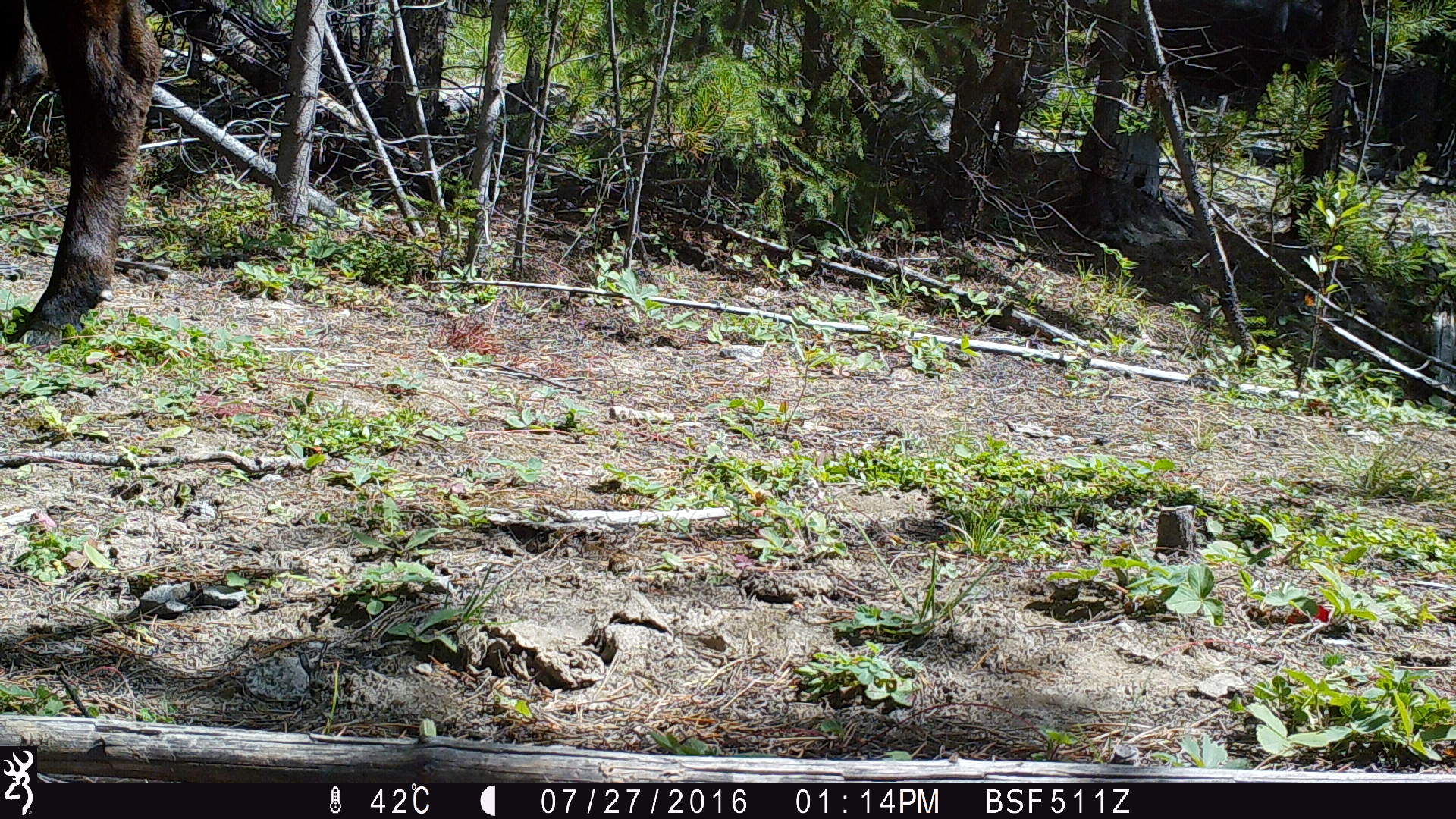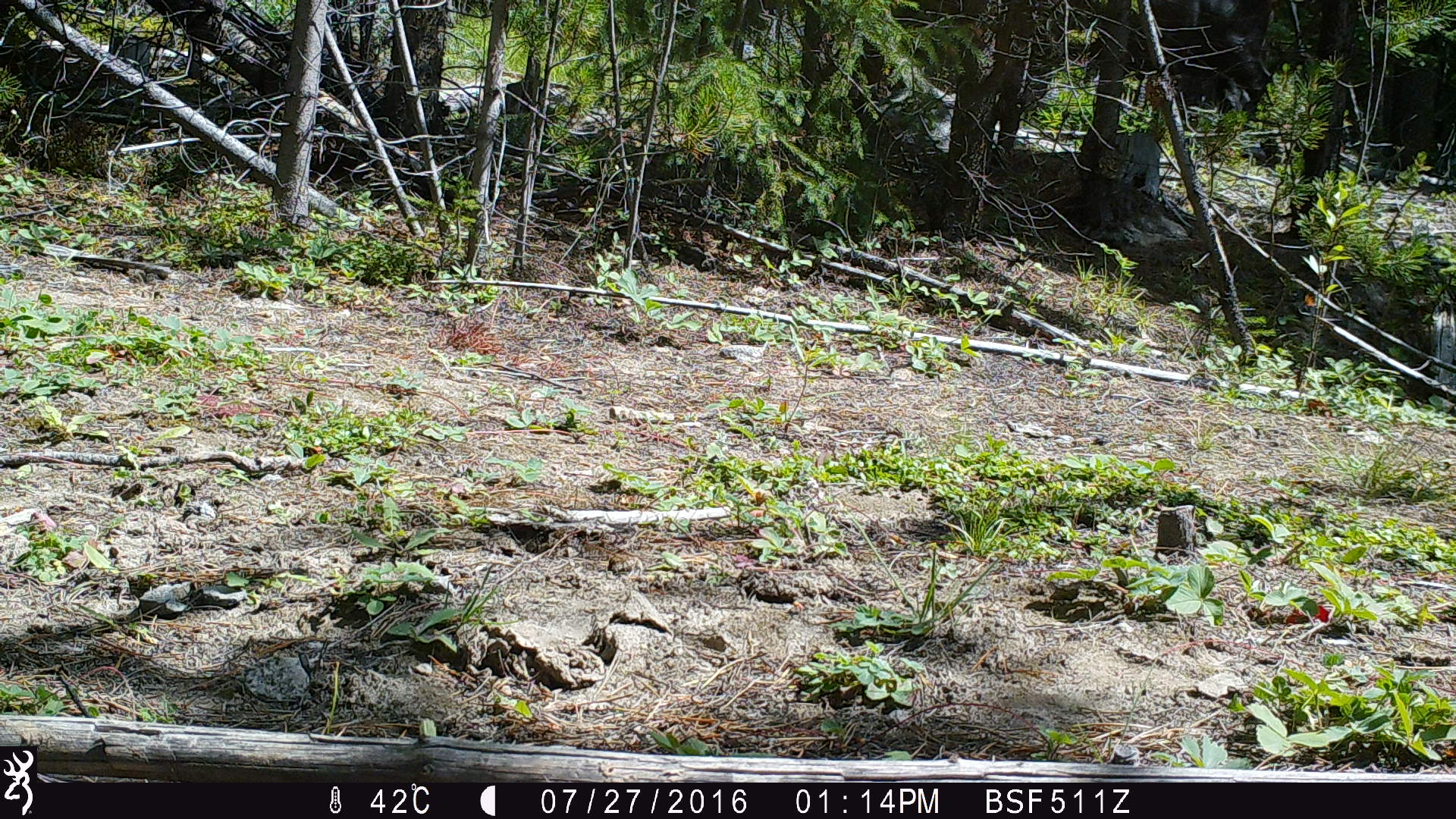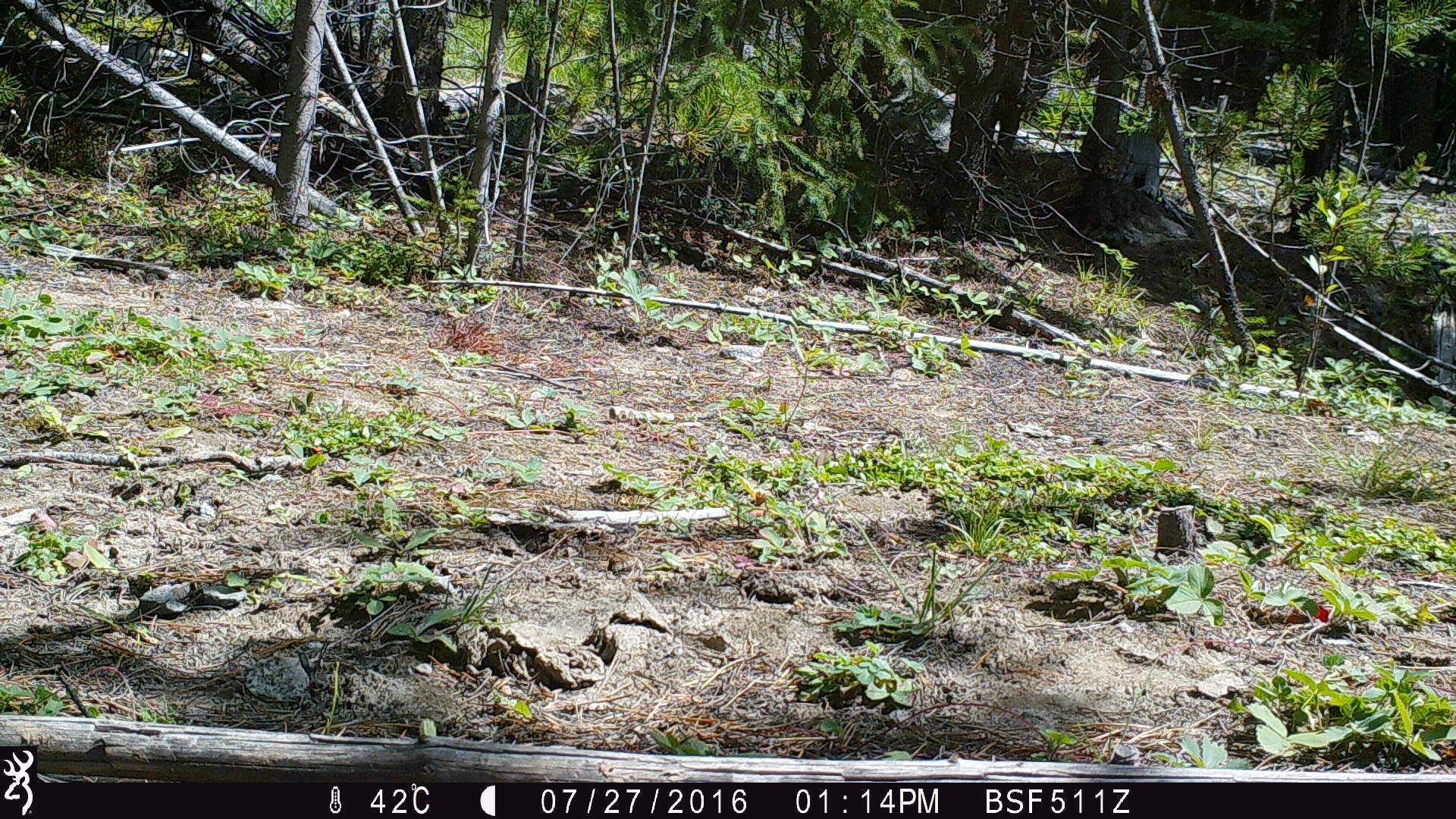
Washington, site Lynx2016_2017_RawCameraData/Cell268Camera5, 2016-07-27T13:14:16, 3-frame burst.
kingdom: Animalia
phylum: Chordata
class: Mammalia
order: Artiodactyla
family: Bovidae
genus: Bos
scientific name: Bos taurus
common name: domestic cattle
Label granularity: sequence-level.